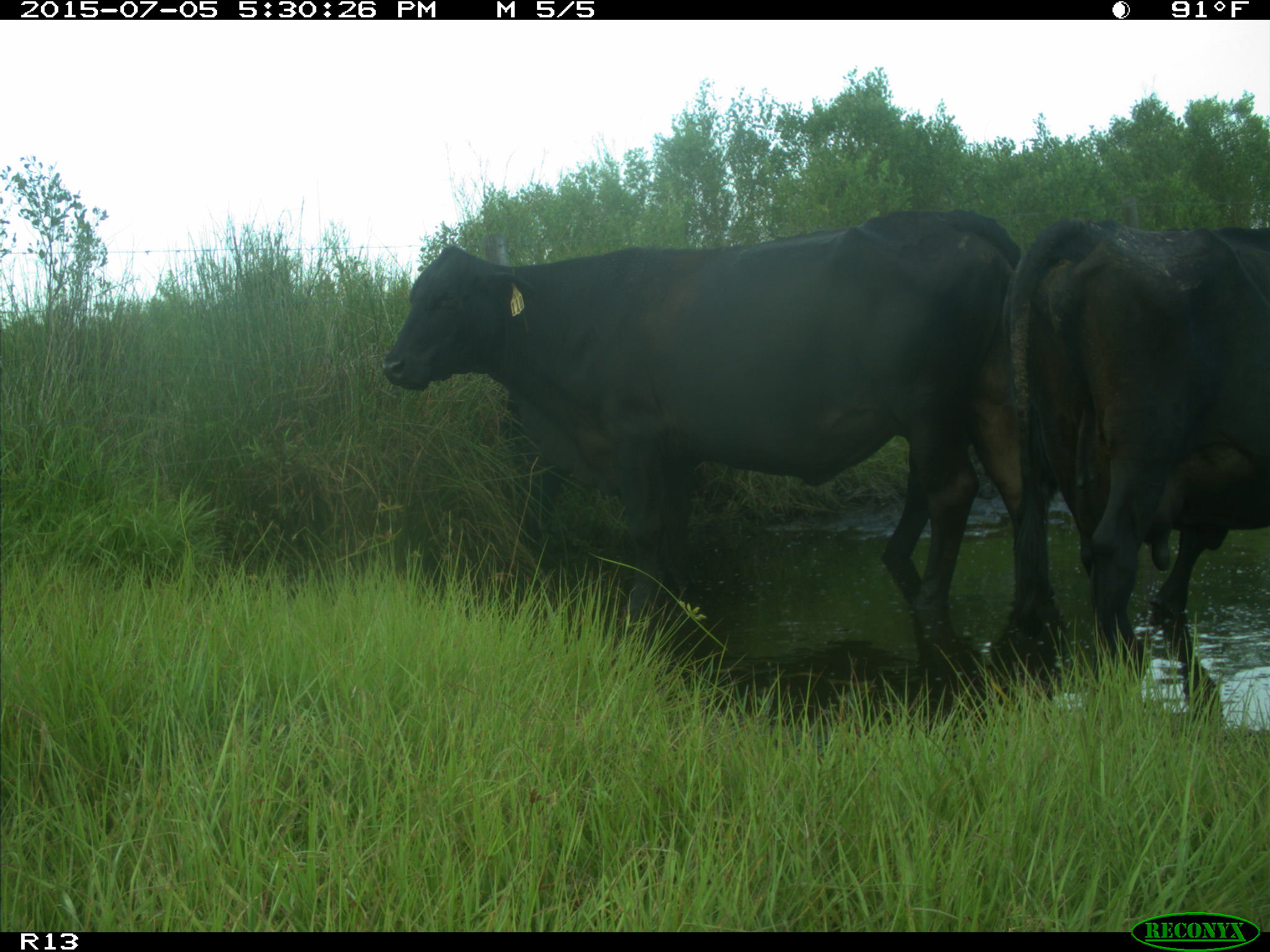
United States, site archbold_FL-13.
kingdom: Animalia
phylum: Chordata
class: Mammalia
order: Artiodactyla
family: Bovidae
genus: Bos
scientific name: Bos taurus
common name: domestic cow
Bos taurus (domestic cow).